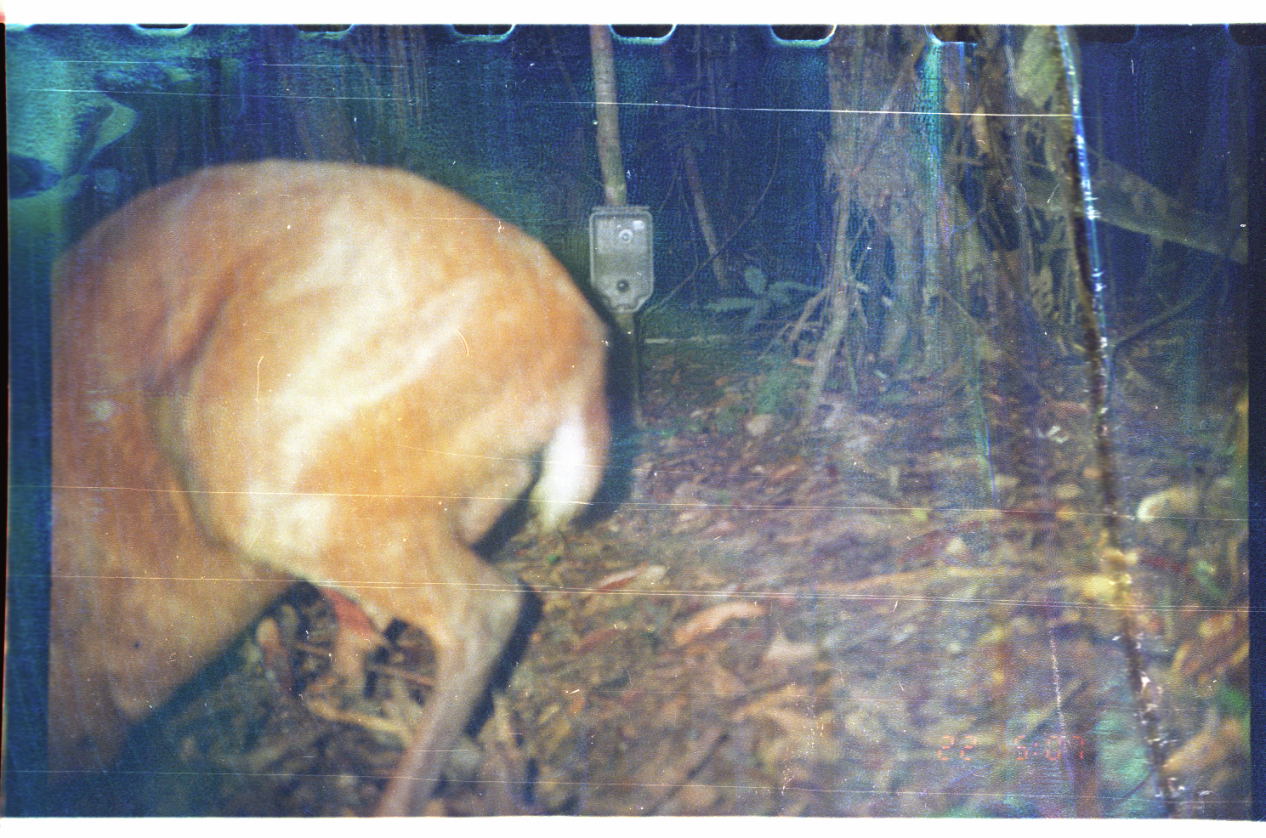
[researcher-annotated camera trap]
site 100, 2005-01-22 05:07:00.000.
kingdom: Animalia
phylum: Chordata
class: Mammalia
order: Artiodactyla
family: Cervidae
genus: Mazama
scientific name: Mazama americana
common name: red brocket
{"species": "Mazama americana (red brocket)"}